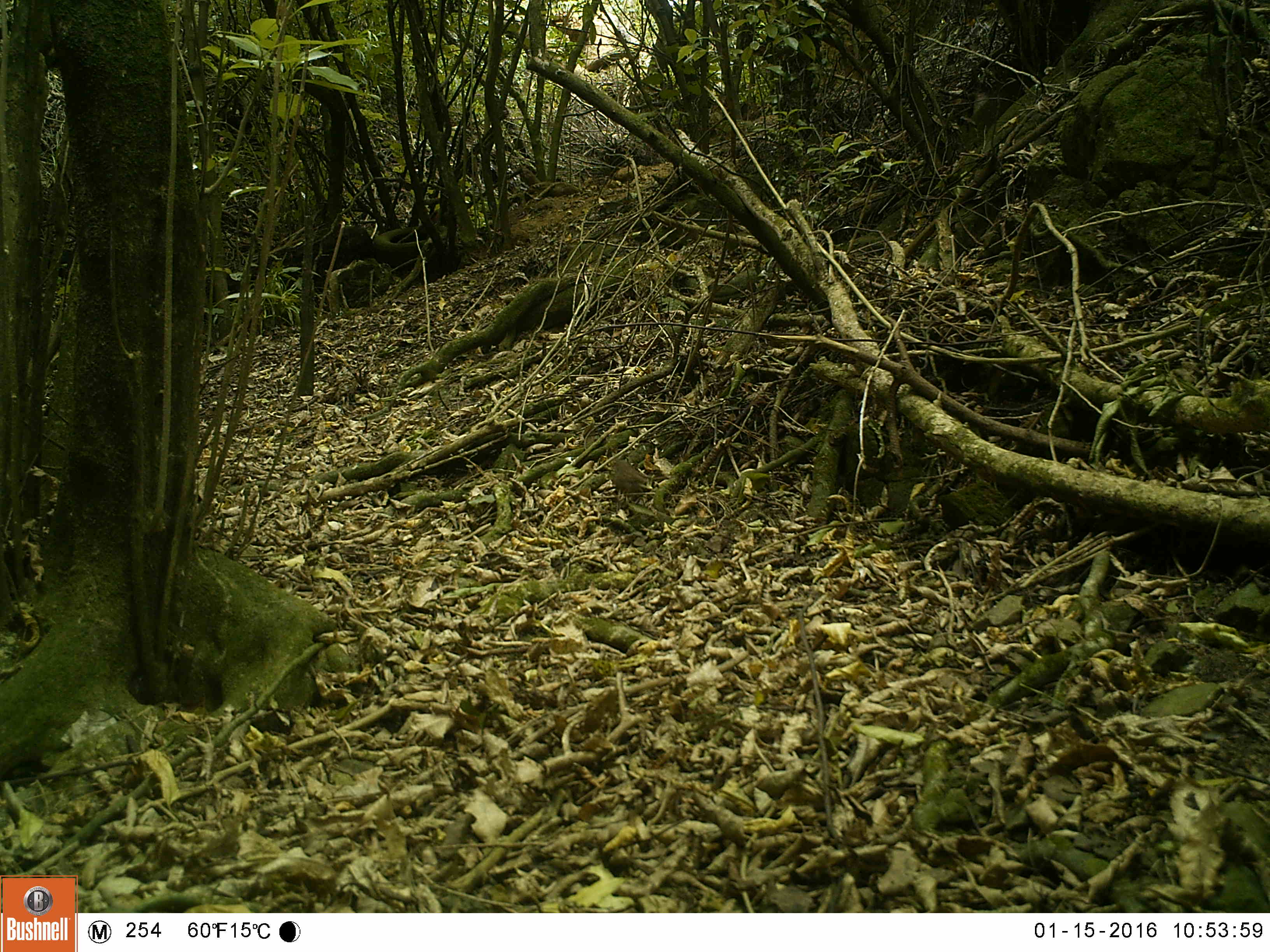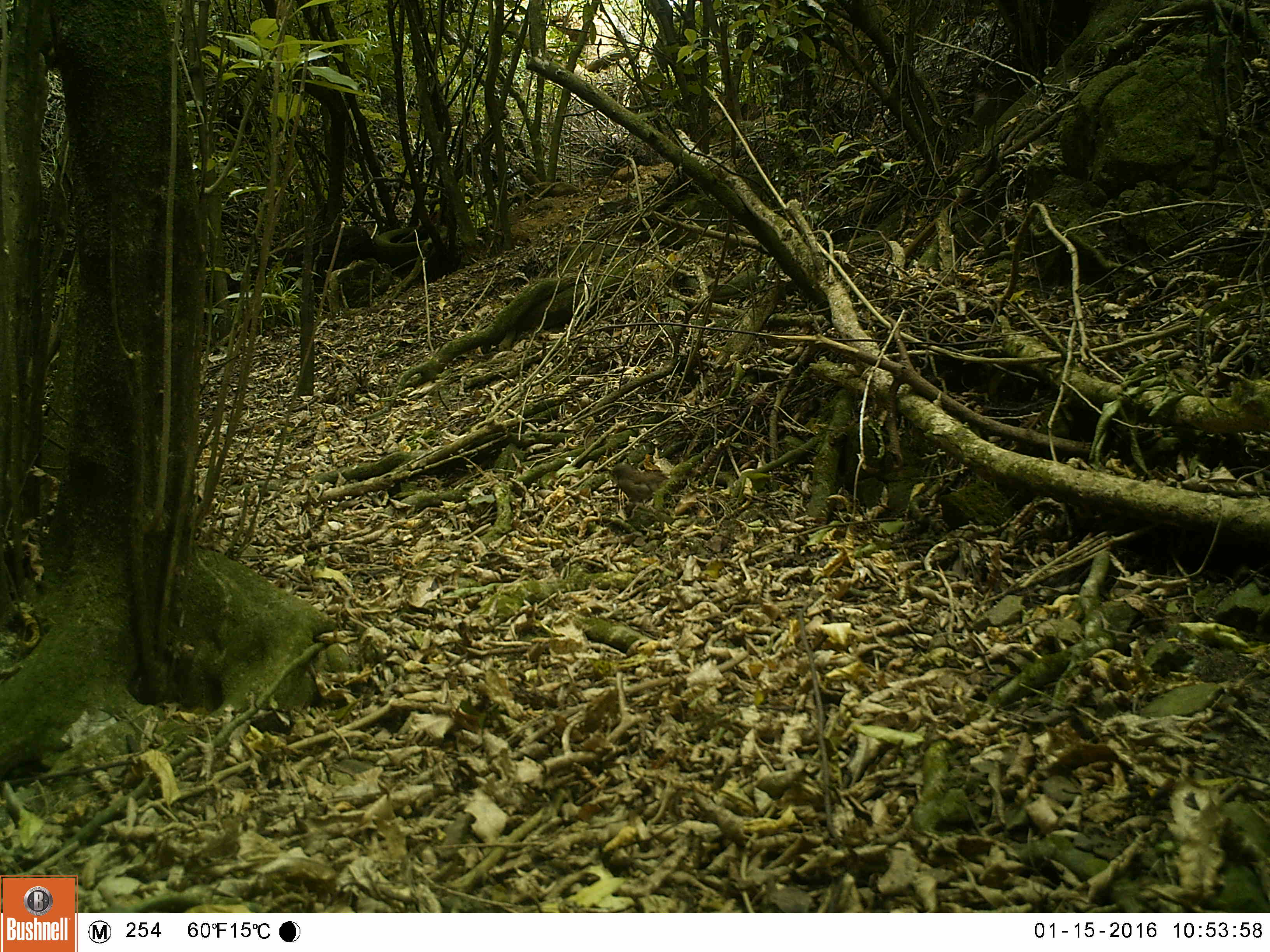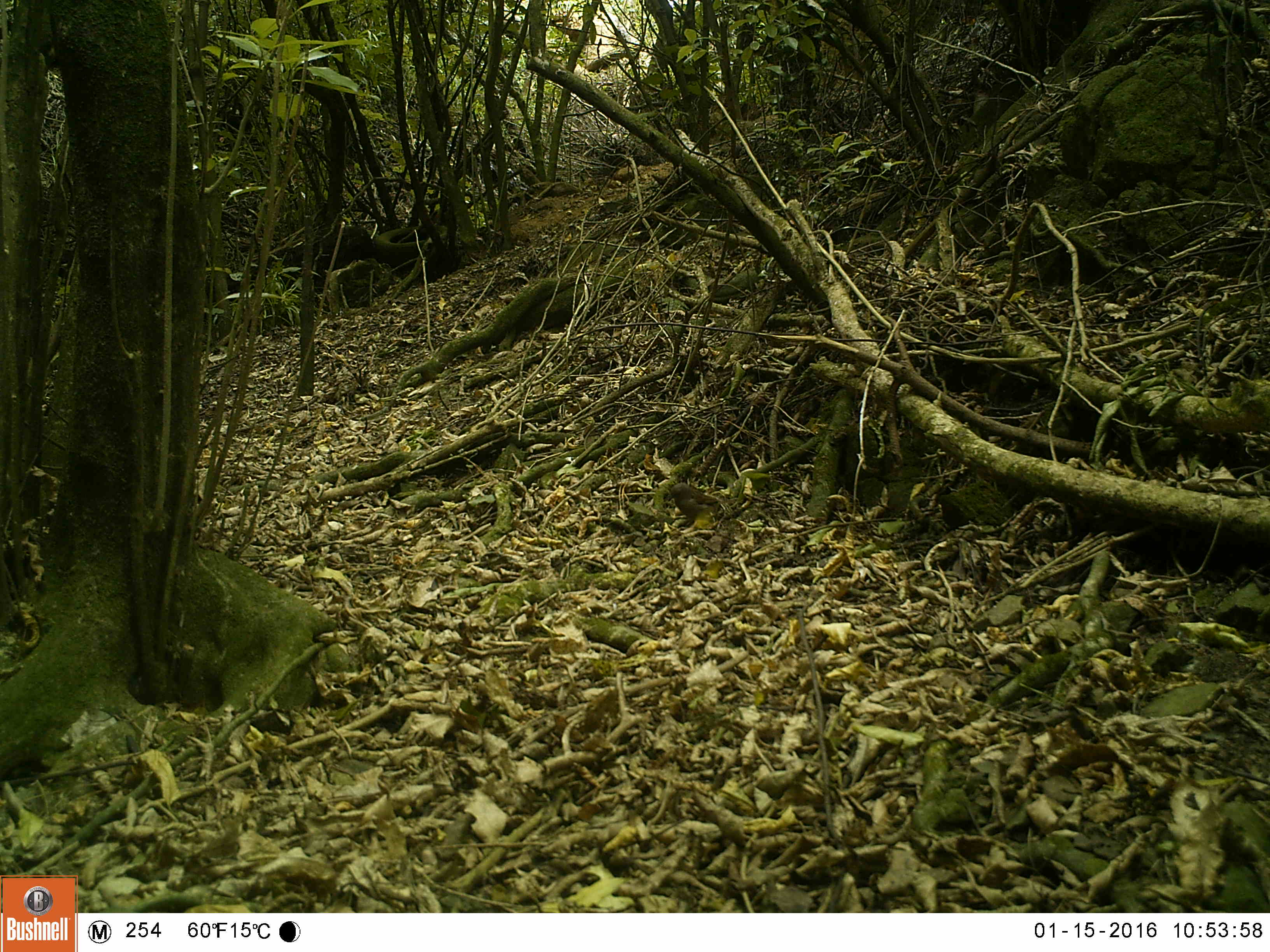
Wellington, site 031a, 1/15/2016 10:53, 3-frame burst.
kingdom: Animalia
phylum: Chordata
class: Aves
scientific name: Aves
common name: bird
Bird (Aves).